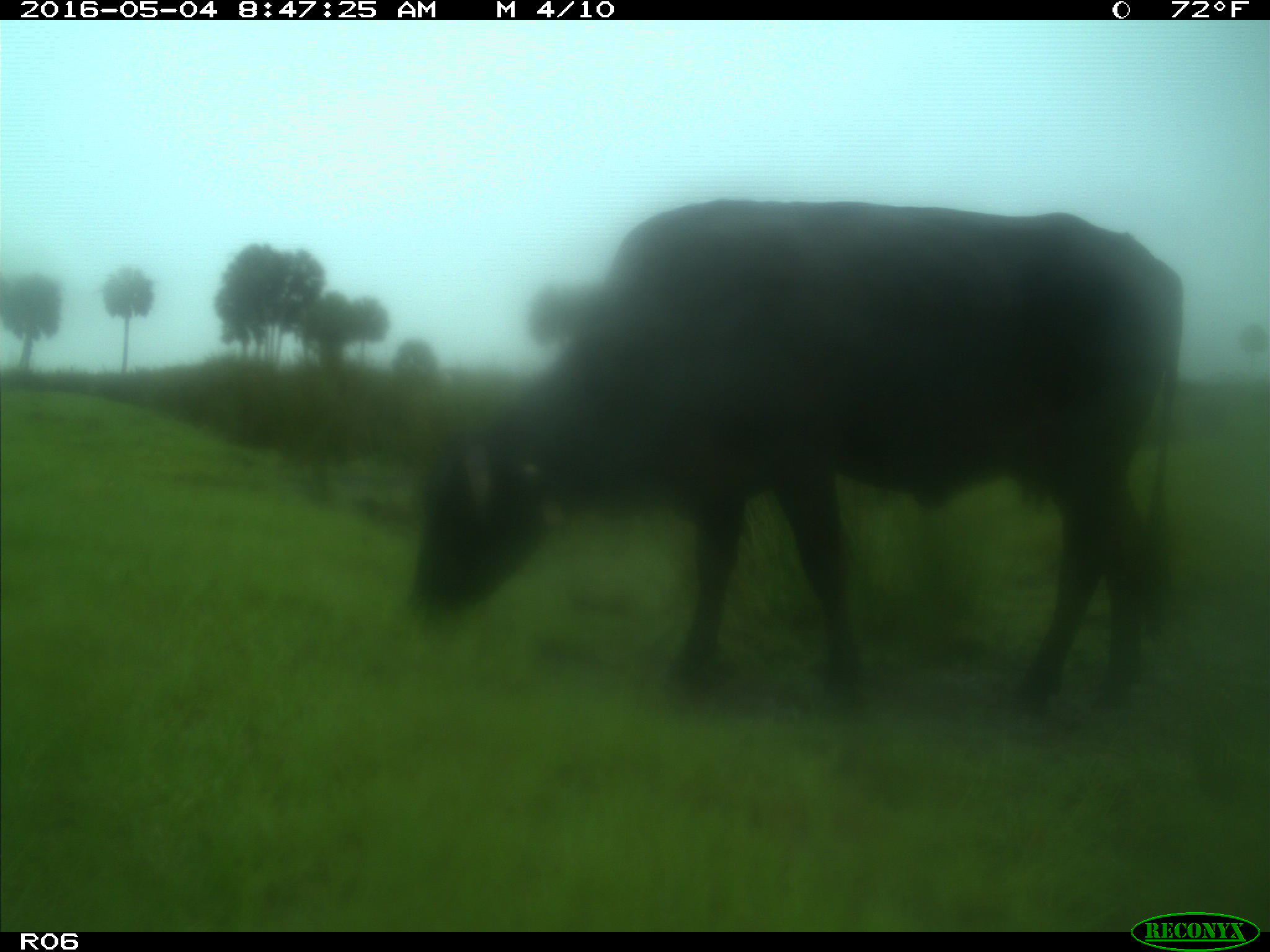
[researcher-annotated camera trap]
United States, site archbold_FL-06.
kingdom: Animalia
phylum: Chordata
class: Mammalia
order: Artiodactyla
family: Bovidae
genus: Bos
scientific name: Bos taurus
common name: domestic cow